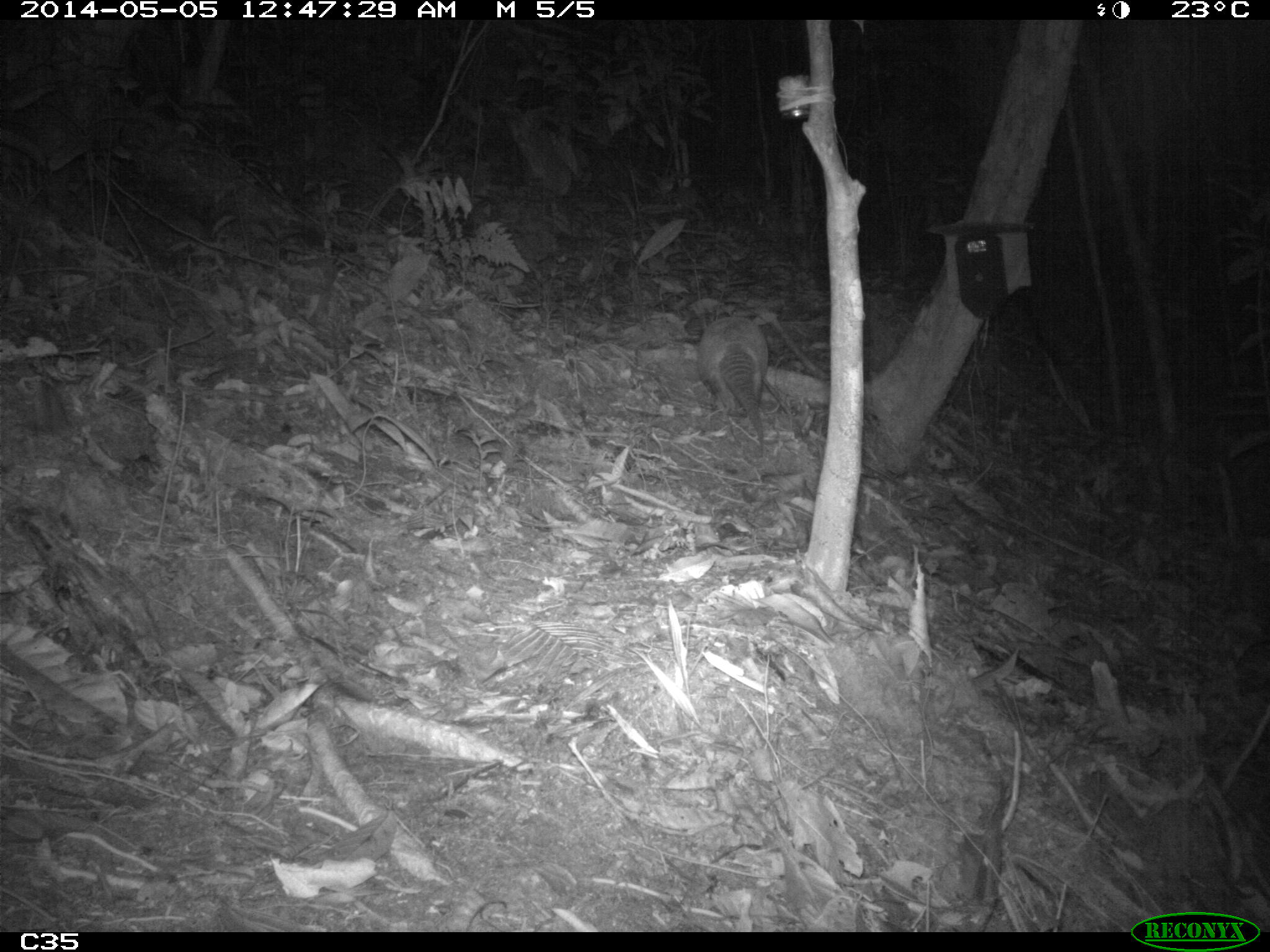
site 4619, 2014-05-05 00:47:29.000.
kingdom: Animalia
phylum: Chordata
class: Mammalia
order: Cingulata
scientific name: Cingulata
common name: armadillo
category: unknown armadillo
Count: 1.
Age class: adult.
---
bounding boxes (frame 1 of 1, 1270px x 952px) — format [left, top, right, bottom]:
unknown armadillo: [696, 315, 769, 457]